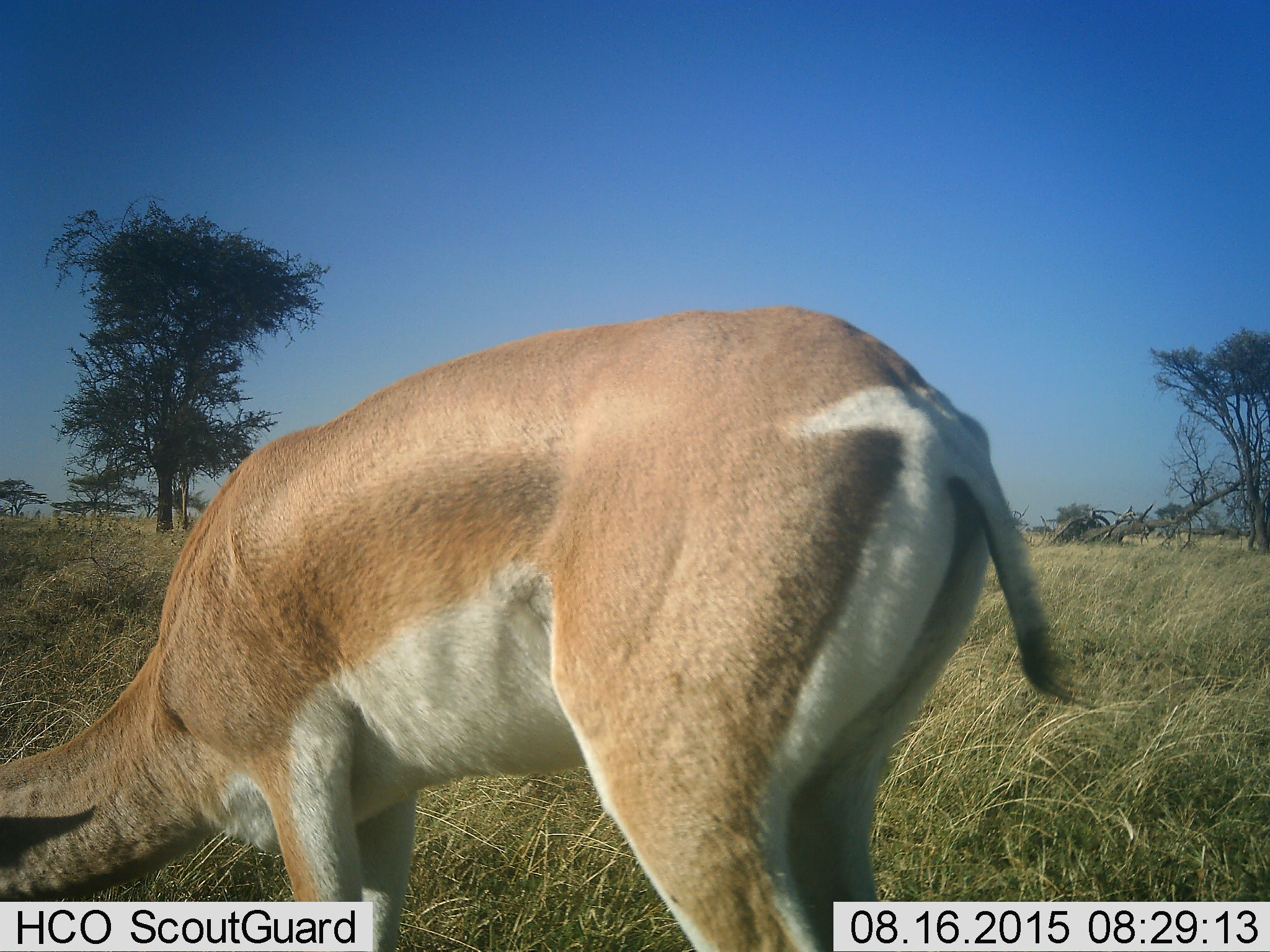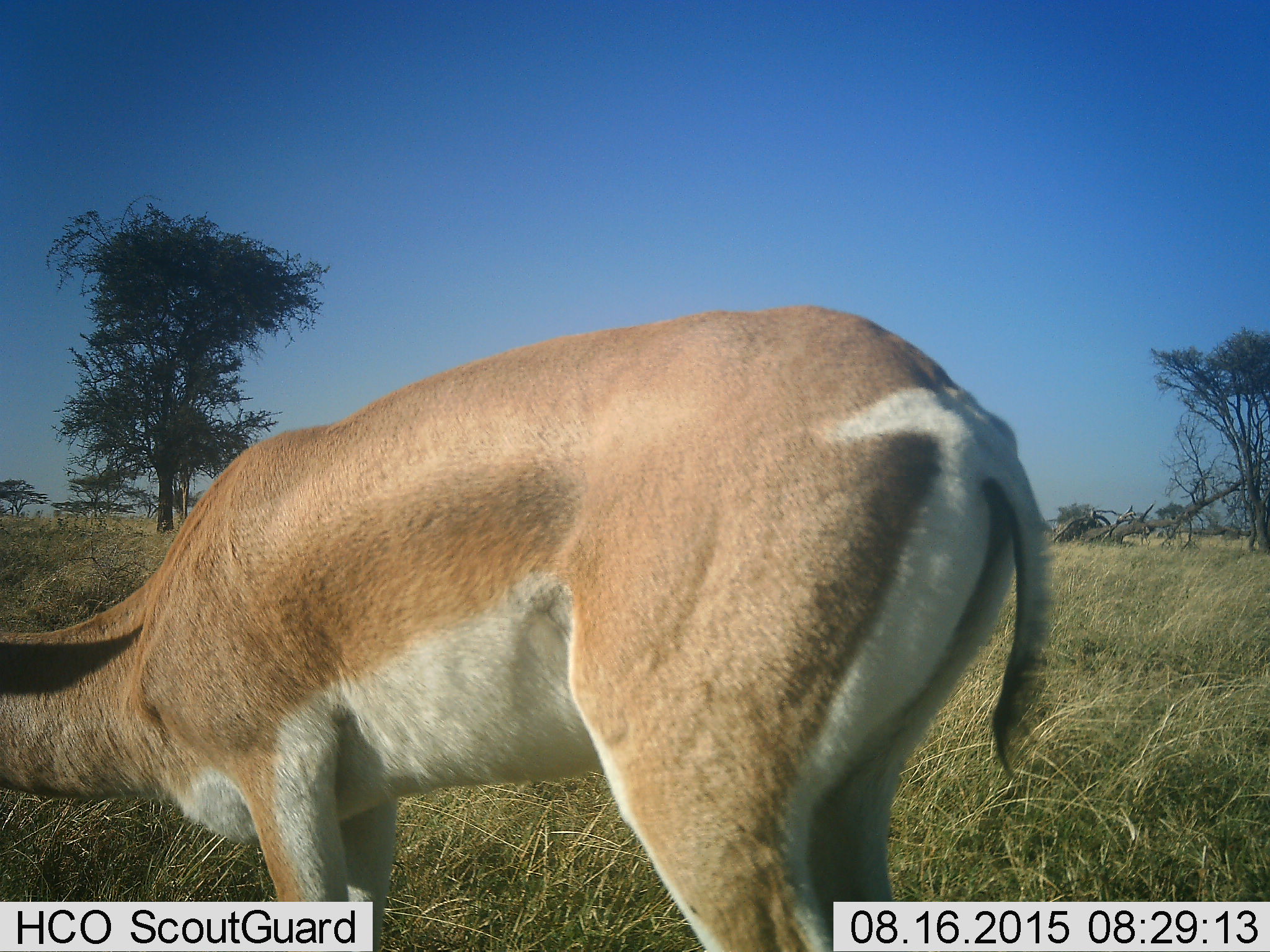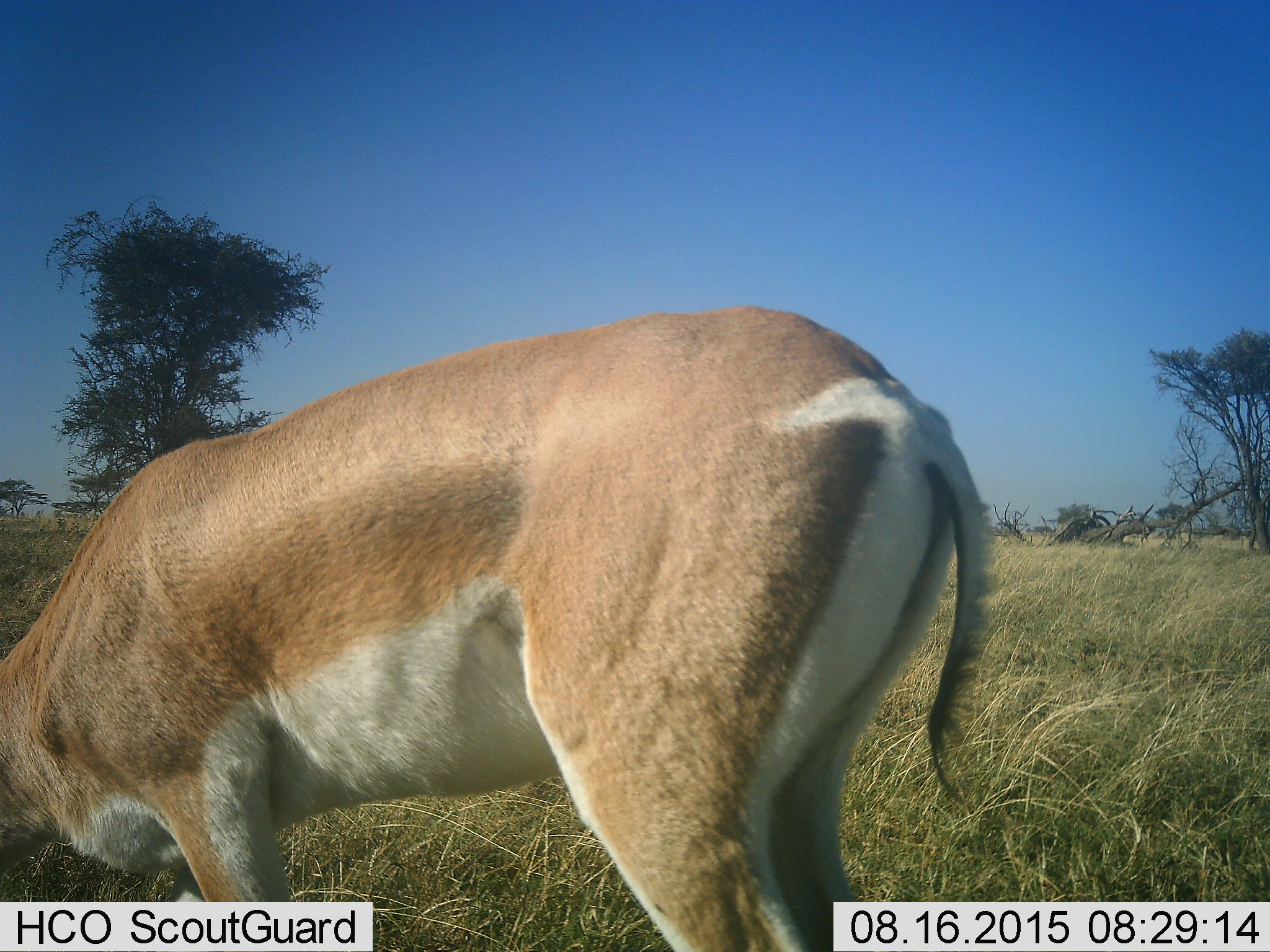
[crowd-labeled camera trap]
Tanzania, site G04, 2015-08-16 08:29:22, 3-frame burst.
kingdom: Animalia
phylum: Chordata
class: Mammalia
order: Artiodactyla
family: Bovidae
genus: Nanger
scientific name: Nanger granti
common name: grant's gazelle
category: gazellegrants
Gazellegrants (grant's gazelle) (Nanger granti), count 1. Behavior (volunteer vote fractions): standing 24%, resting 0%, moving 0%, interacting 0%. Young present (vote fraction): 0%. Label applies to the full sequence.